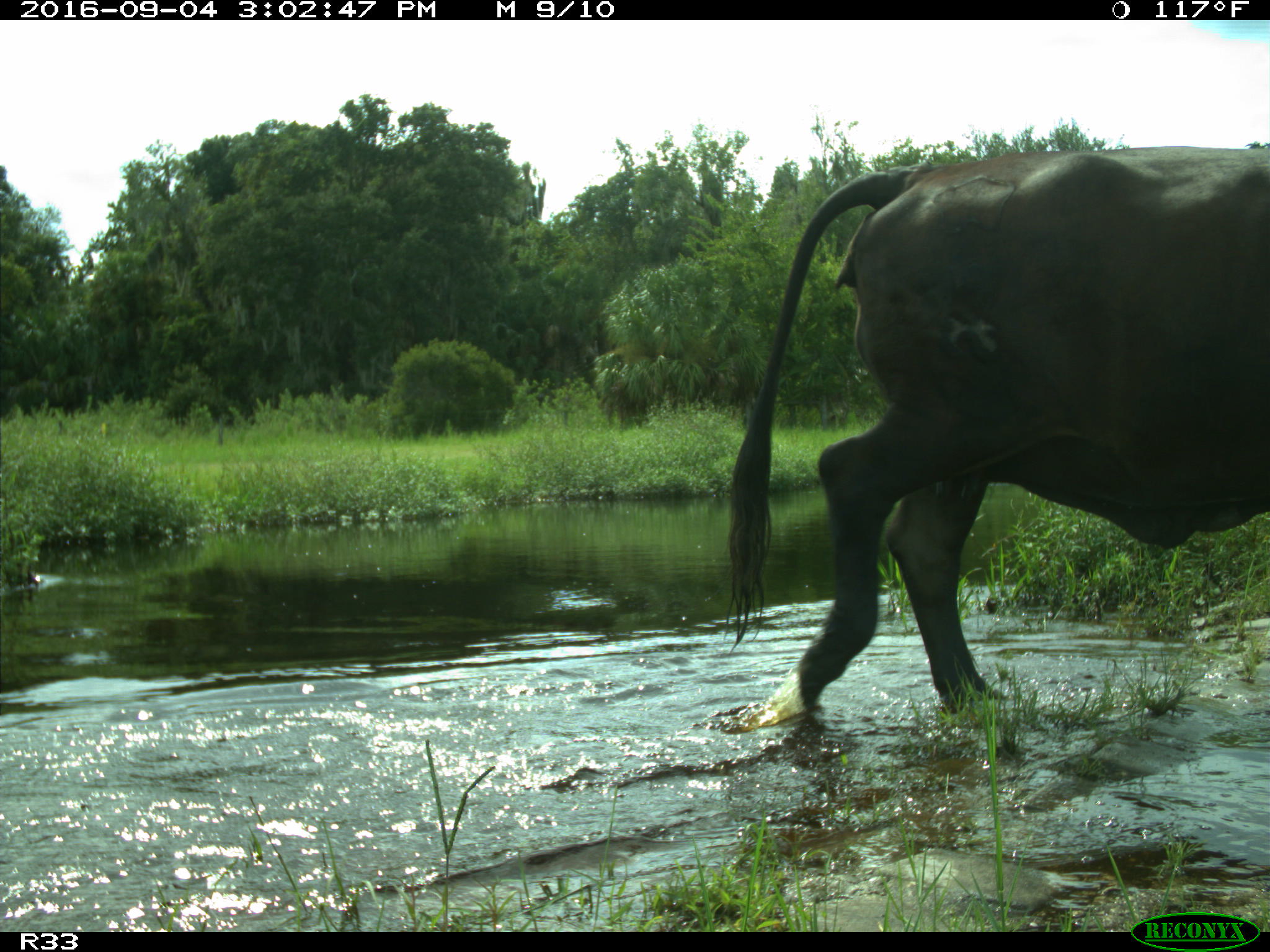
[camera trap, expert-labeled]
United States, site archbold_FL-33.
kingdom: Animalia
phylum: Chordata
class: Mammalia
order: Artiodactyla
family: Bovidae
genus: Bos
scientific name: Bos taurus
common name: domestic cow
Bos taurus (domestic cow).